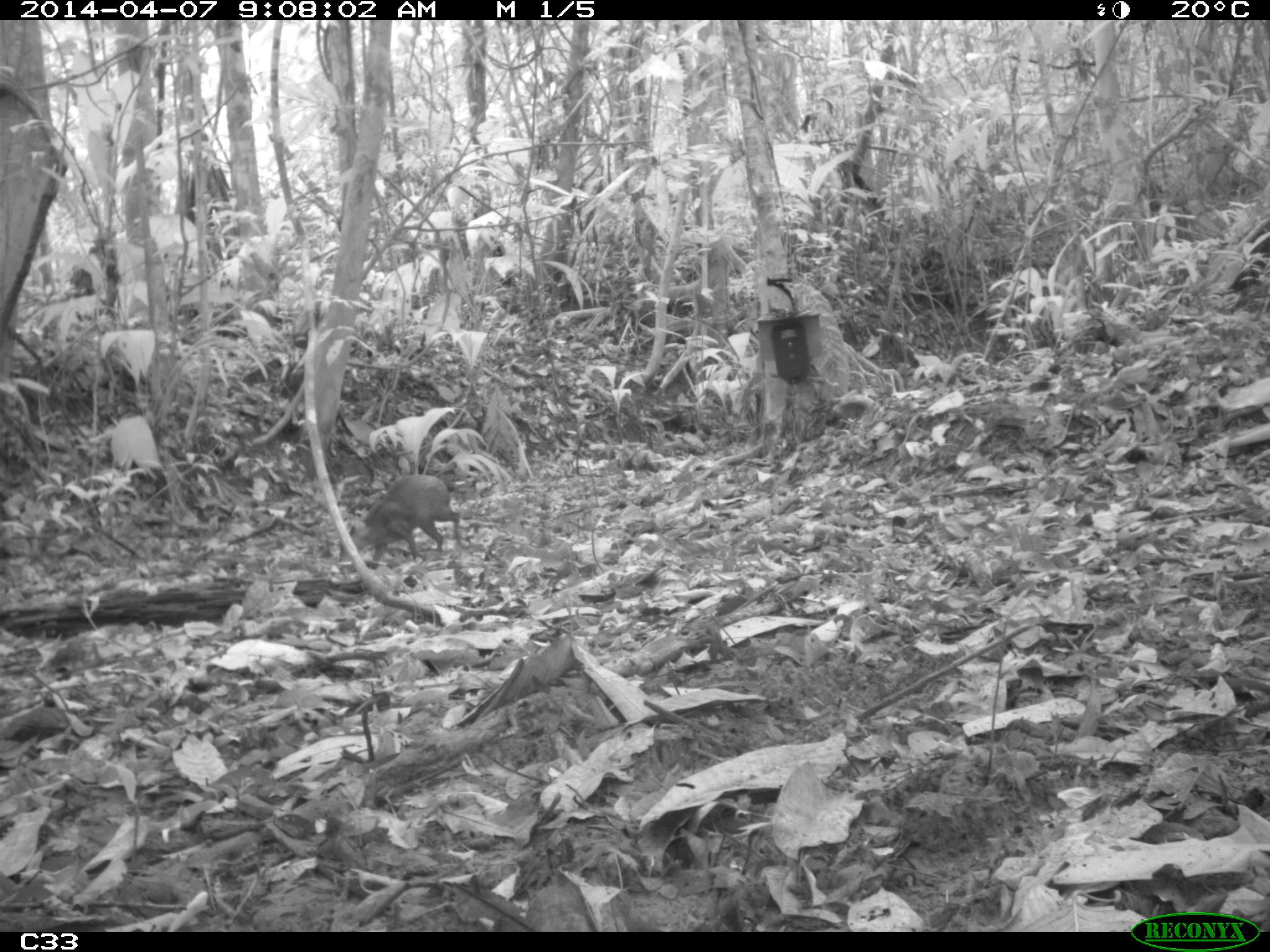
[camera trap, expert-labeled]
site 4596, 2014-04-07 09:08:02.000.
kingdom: Animalia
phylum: Chordata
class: Mammalia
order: Rodentia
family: Dasyproctidae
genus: Dasyprocta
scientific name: Dasyprocta leporina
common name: red-rumped agouti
Dasyprocta leporina (red-rumped agouti), count 1, age adult.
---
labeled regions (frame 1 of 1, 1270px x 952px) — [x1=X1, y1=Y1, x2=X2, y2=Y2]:
dasyprocta leporina: [x1=335, y1=472, x2=472, y2=571]